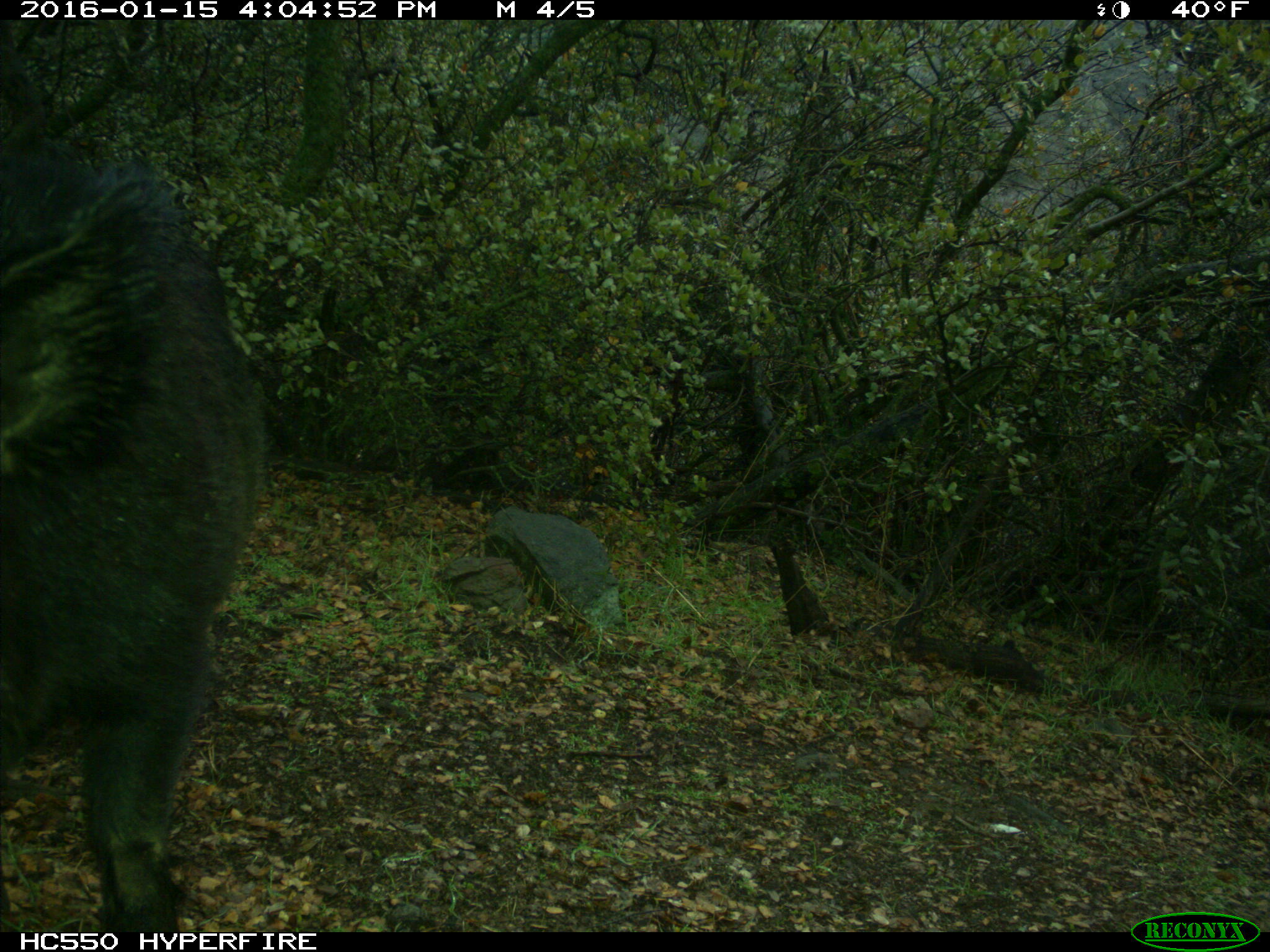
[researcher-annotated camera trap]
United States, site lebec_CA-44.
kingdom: Animalia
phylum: Chordata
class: Mammalia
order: Artiodactyla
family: Suidae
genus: Sus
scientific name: Sus scrofa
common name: wild boar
Sus scrofa (wild boar).